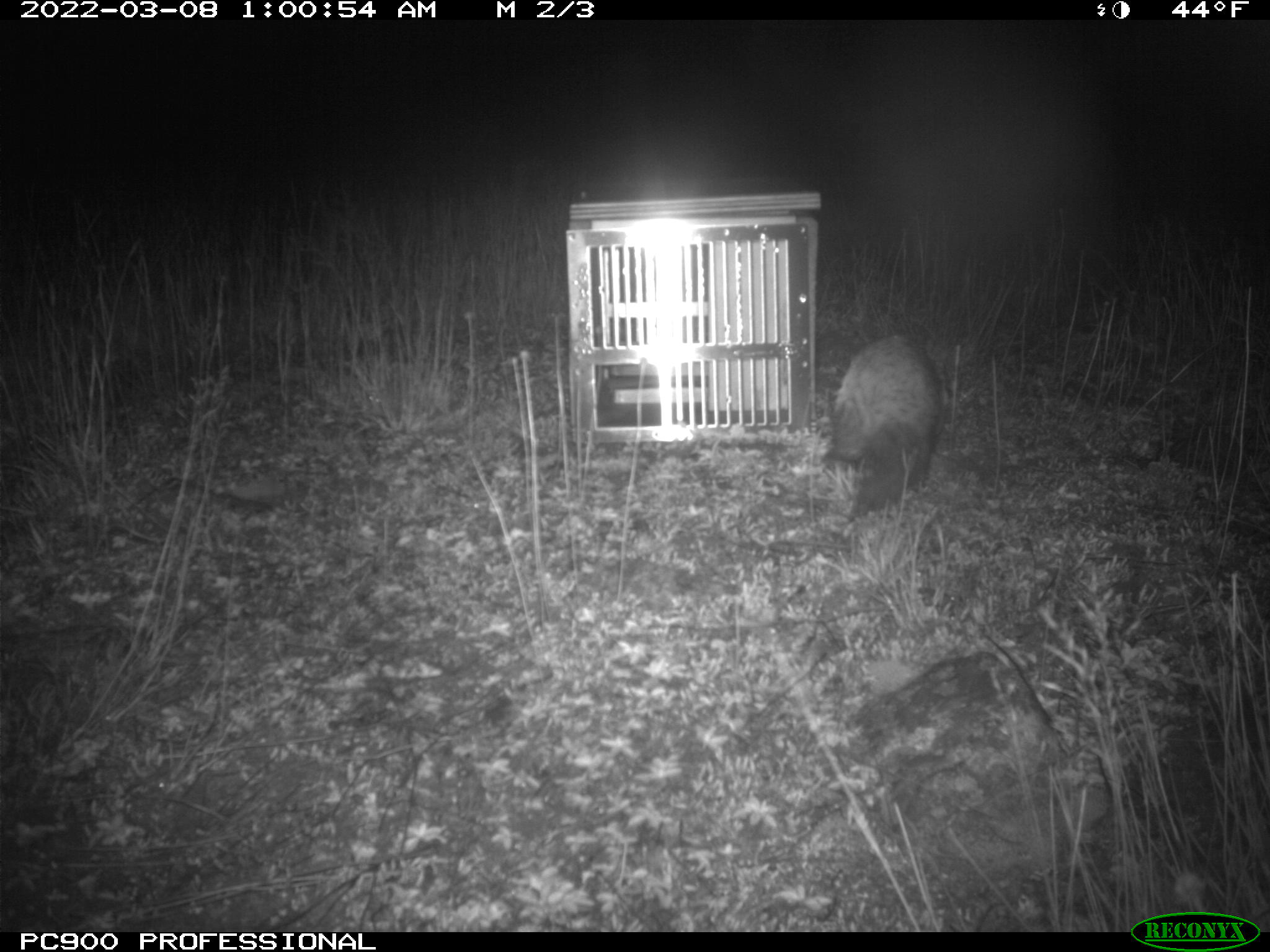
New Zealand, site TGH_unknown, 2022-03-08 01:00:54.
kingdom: Animalia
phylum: Chordata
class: Mammalia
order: Carnivora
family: Mustelidae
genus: Mustela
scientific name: Mustela furo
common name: ferret